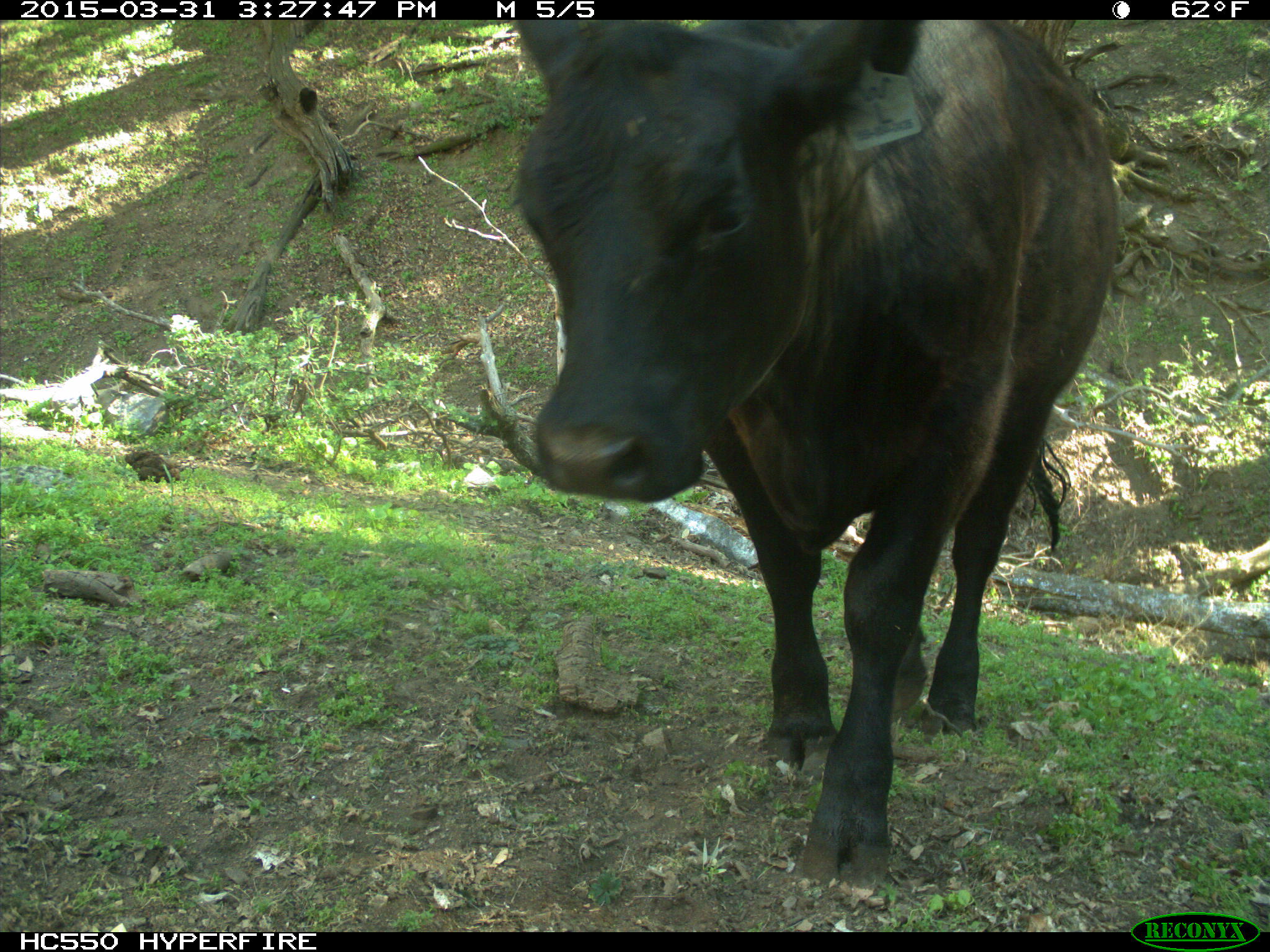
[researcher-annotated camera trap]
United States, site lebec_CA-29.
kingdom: Animalia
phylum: Chordata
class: Mammalia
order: Artiodactyla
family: Bovidae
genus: Bos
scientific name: Bos taurus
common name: domestic cow